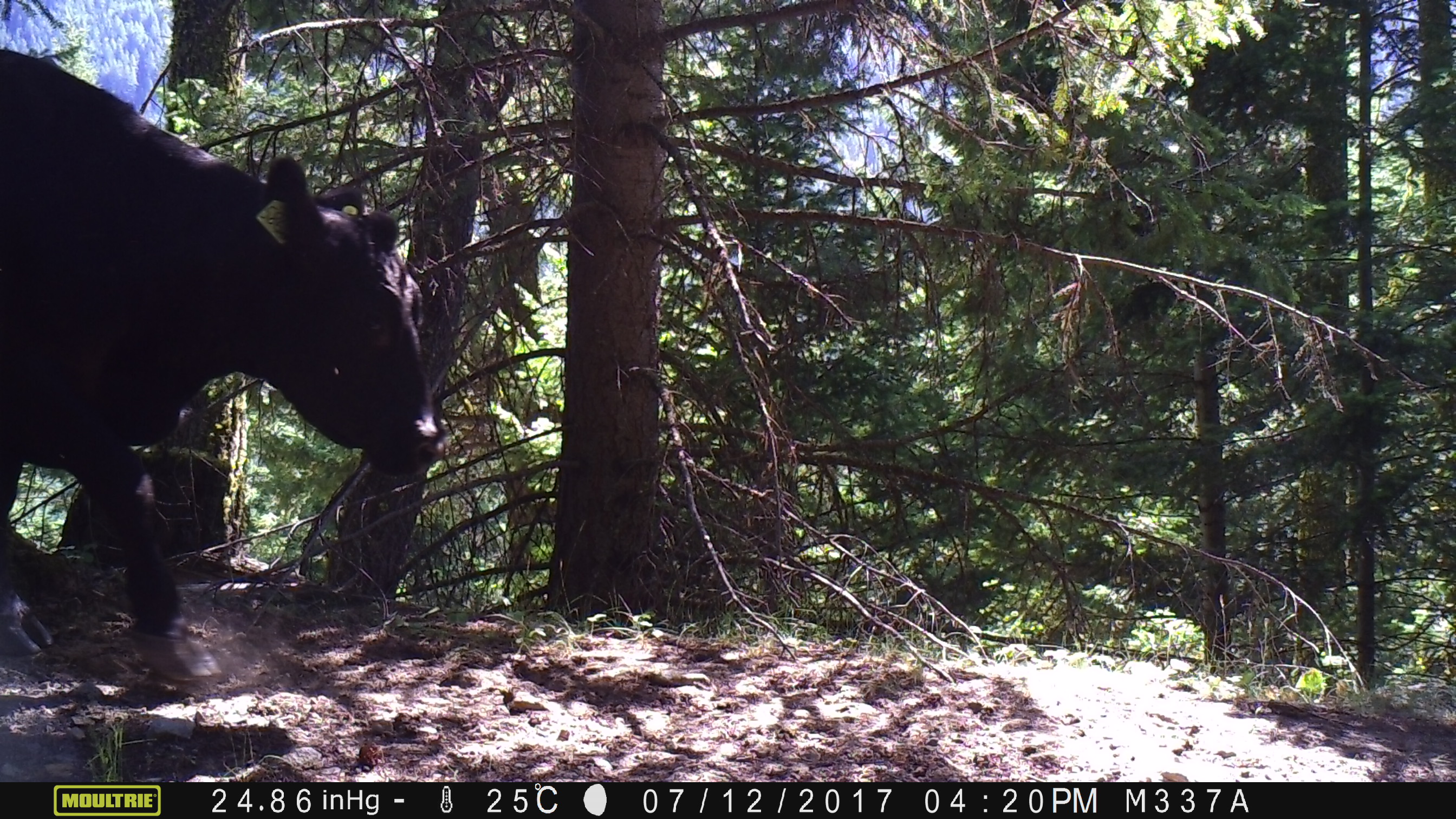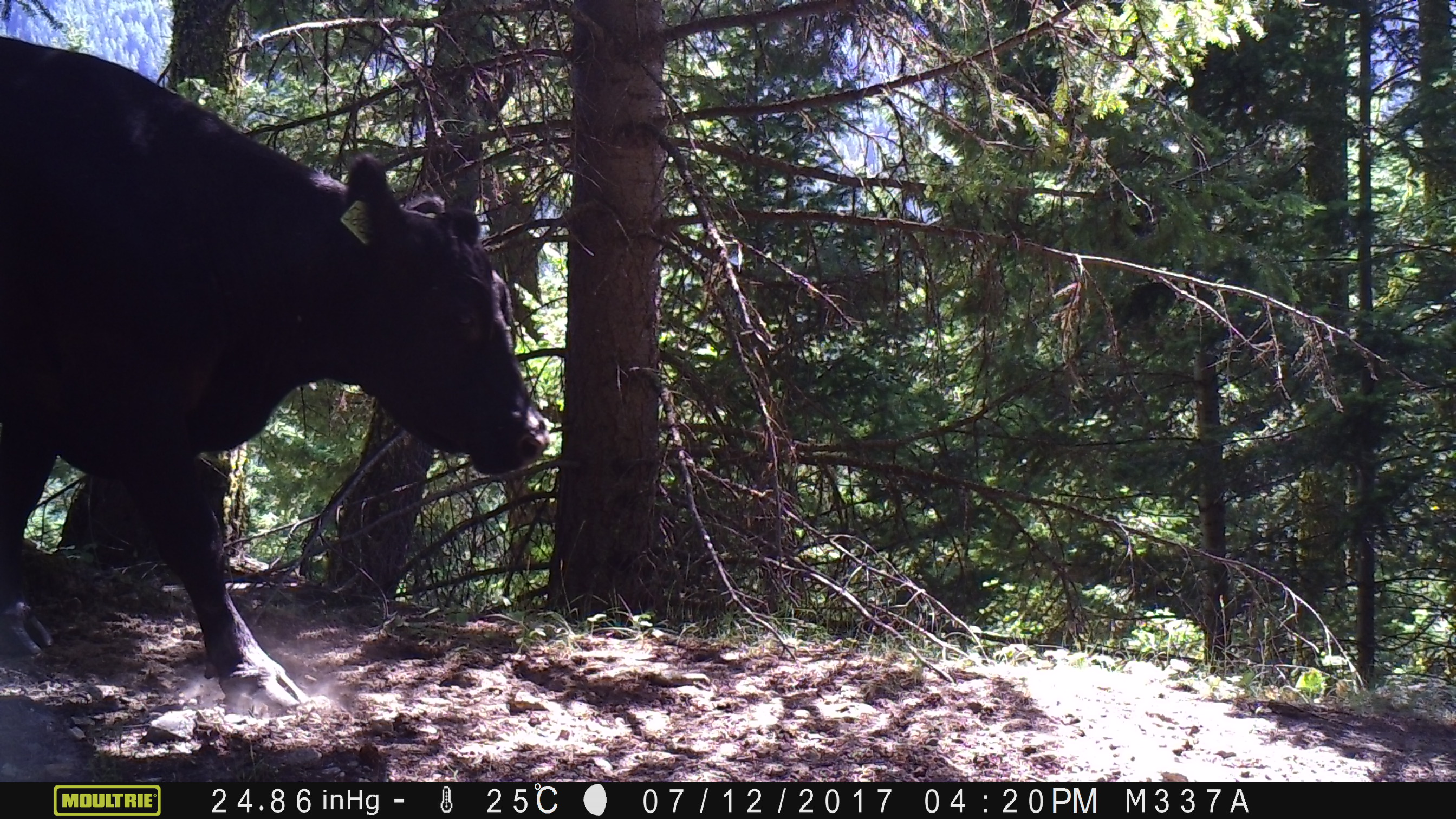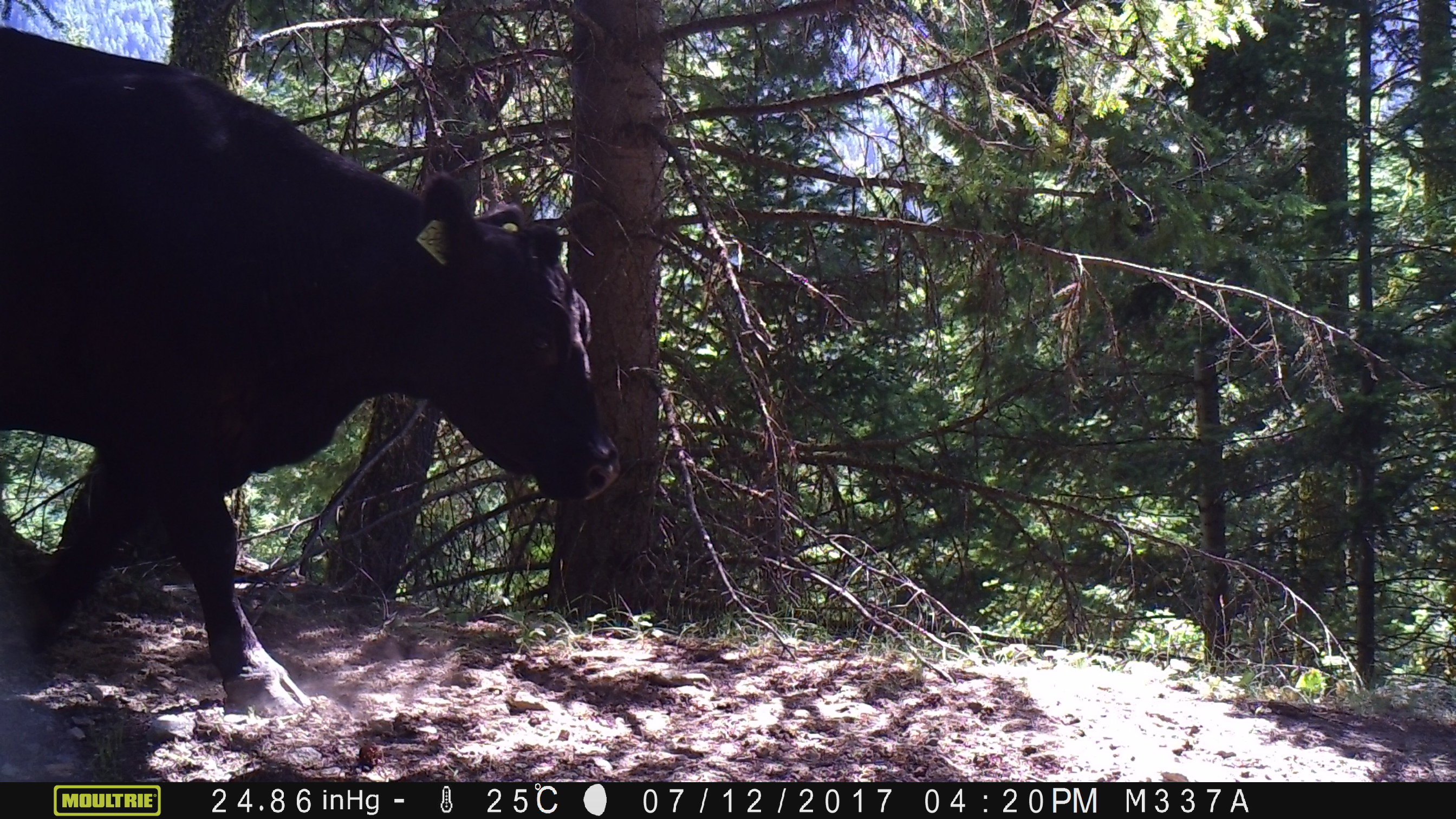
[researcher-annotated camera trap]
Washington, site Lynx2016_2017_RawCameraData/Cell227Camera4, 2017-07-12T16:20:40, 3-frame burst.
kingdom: Animalia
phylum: Chordata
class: Mammalia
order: Artiodactyla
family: Bovidae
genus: Bos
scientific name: Bos taurus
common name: domestic cattle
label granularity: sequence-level